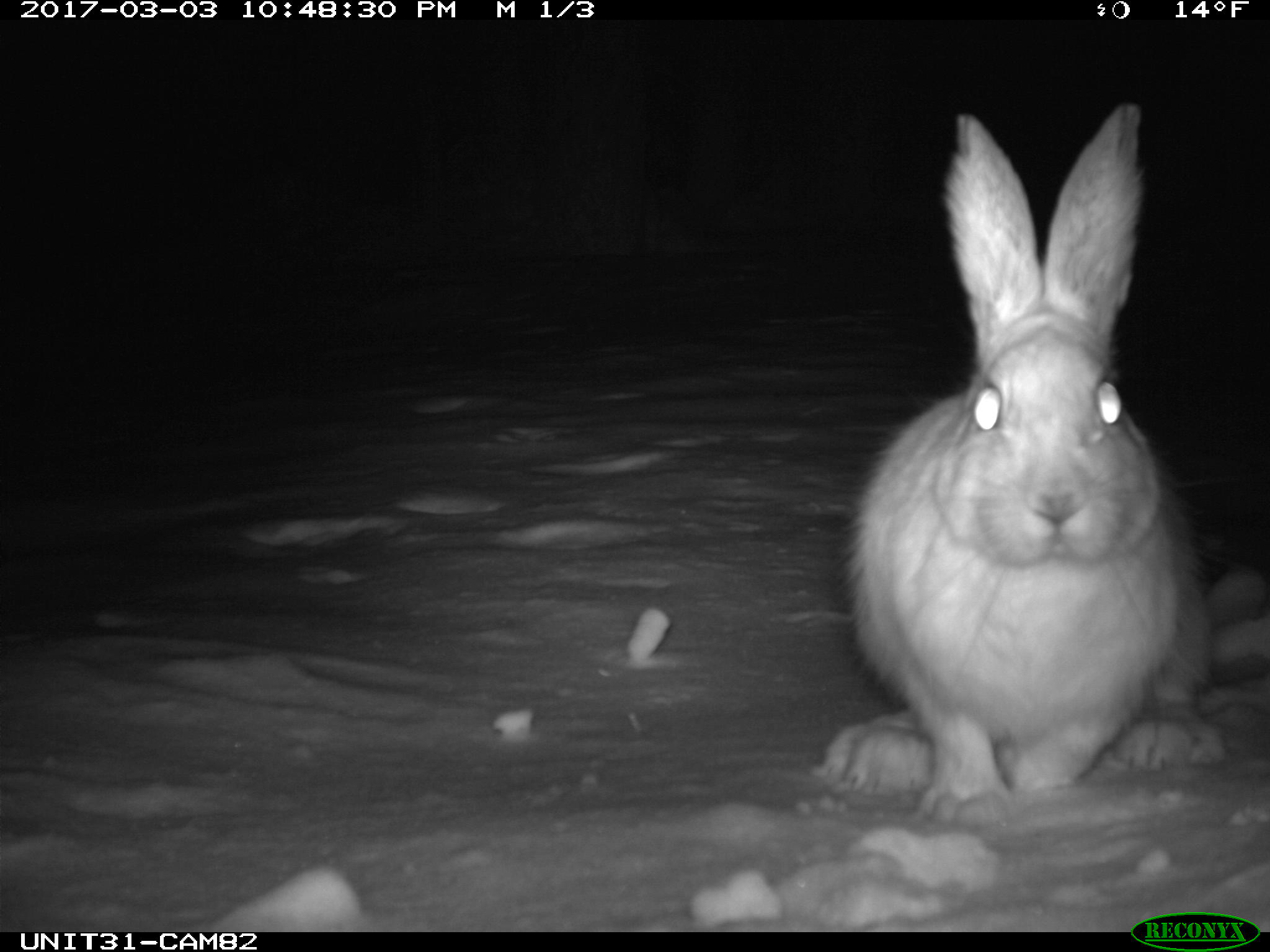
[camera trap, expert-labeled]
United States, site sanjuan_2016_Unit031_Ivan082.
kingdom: Animalia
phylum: Chordata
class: Mammalia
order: Lagomorpha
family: Leporidae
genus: Lepus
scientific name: Lepus americanus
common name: snowshoe hare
Lepus americanus (snowshoe hare).